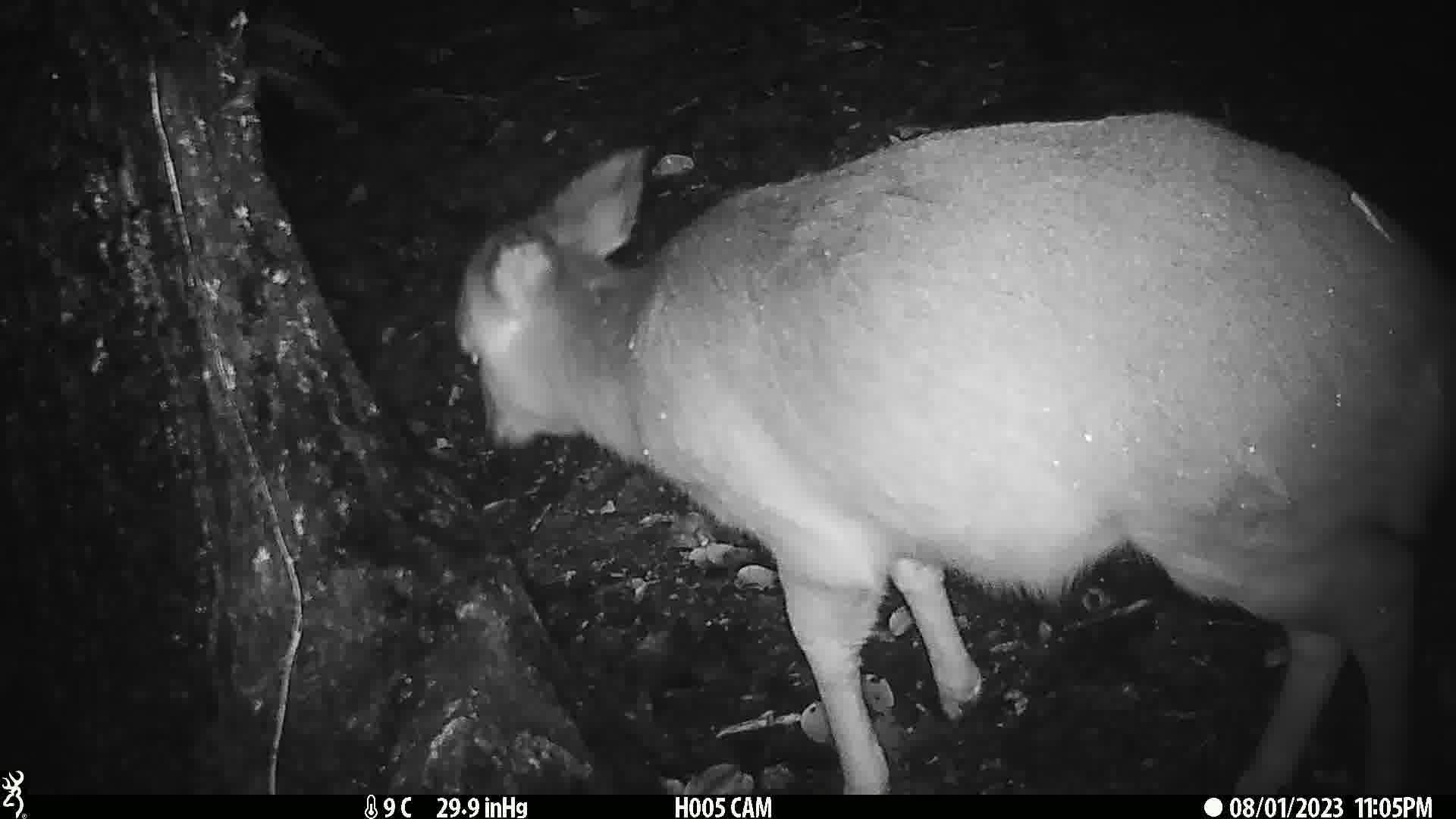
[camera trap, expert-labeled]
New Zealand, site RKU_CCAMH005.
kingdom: Animalia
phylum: Chordata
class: Mammalia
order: Artiodactyla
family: Cervidae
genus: Odocoileus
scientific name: Odocoileus virginianus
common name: white-tailed deer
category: white tailed deer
White tailed deer (white-tailed deer) (Odocoileus virginianus).